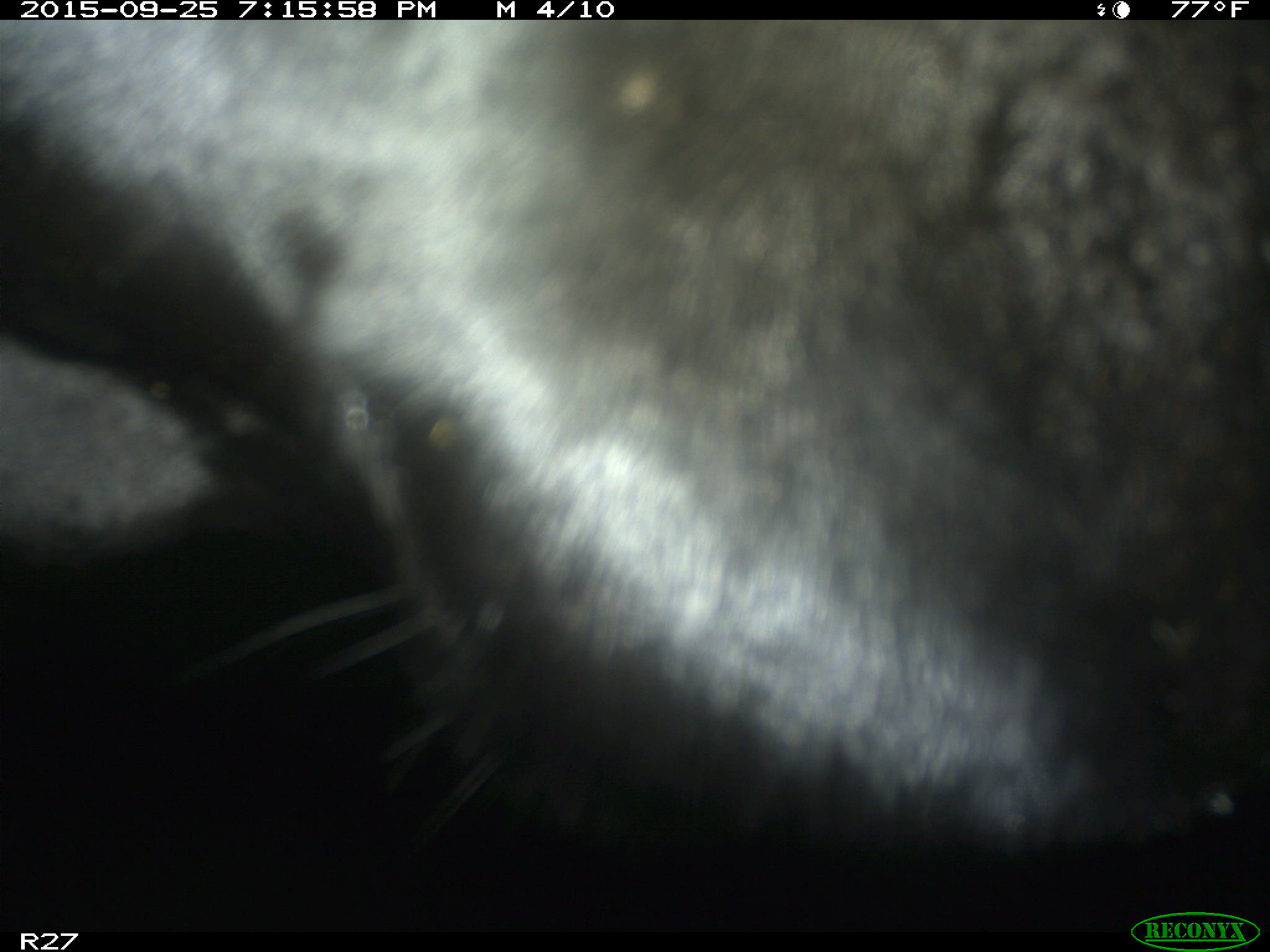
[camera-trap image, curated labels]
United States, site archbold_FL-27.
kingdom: Animalia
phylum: Chordata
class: Mammalia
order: Artiodactyla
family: Bovidae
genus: Bos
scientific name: Bos taurus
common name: domestic cow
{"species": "Bos taurus (domestic cow)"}